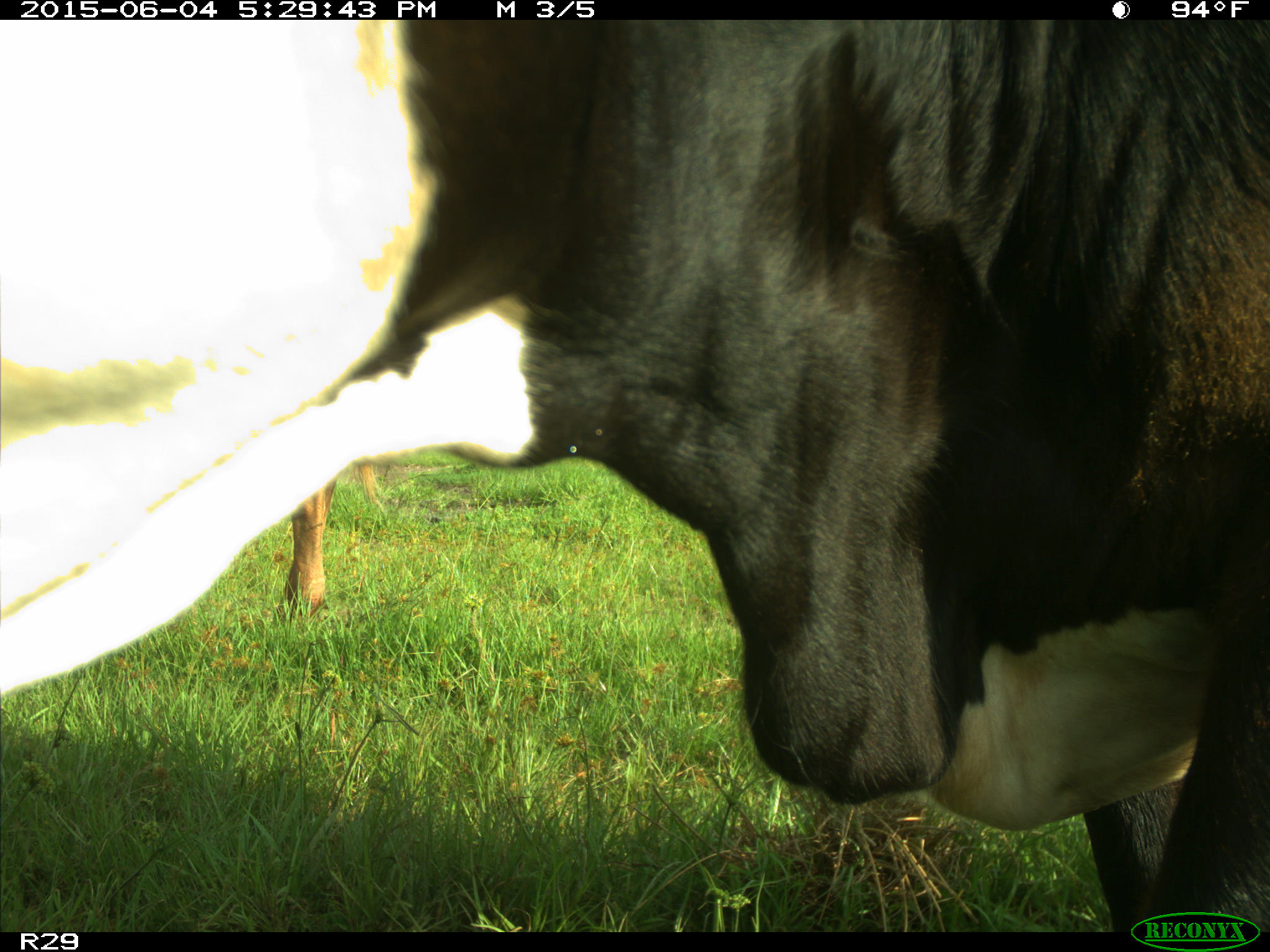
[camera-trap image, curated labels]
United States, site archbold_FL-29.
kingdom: Animalia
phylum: Chordata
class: Mammalia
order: Artiodactyla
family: Bovidae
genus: Bos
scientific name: Bos taurus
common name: domestic cow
Bos taurus (domestic cow).